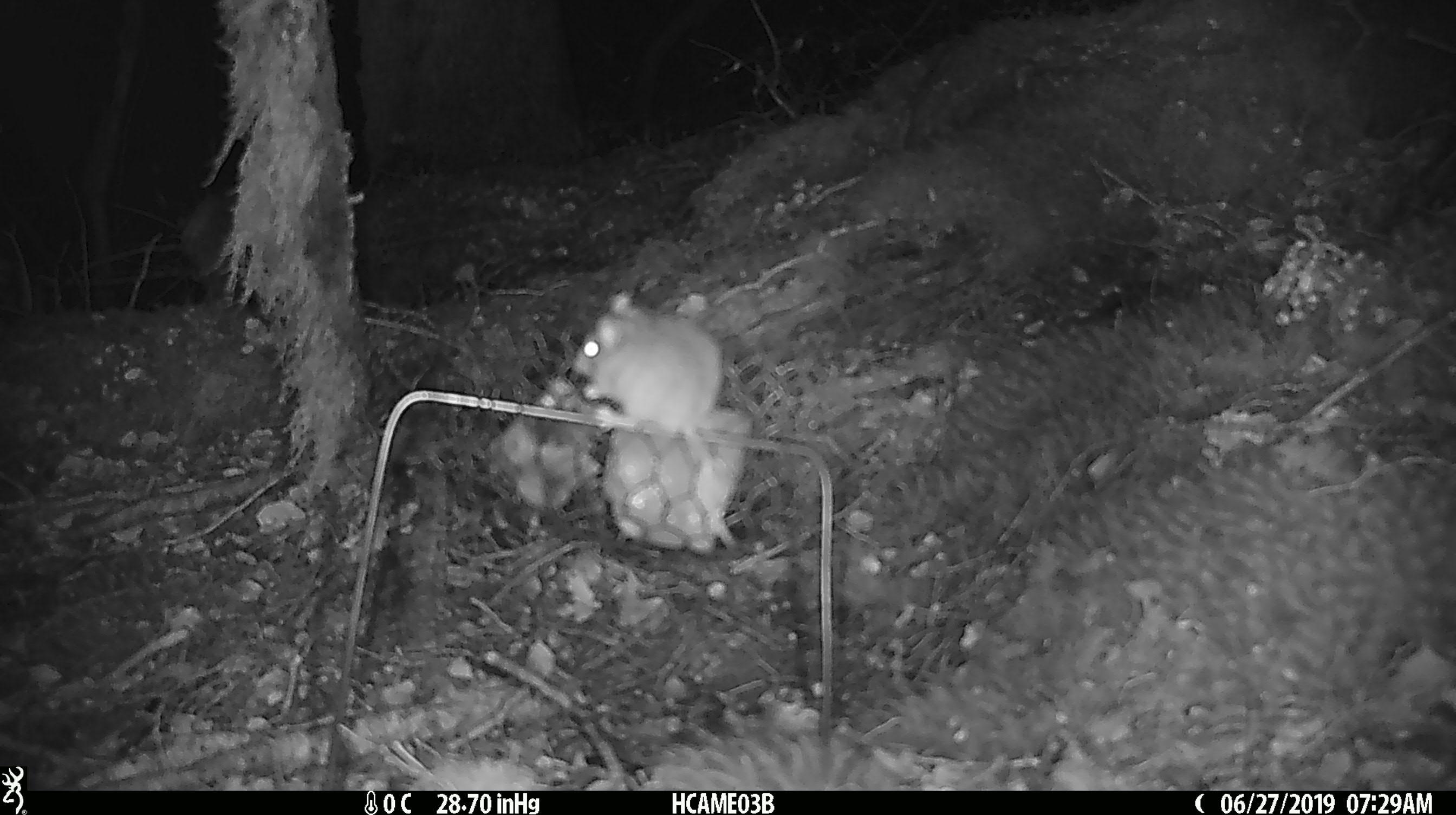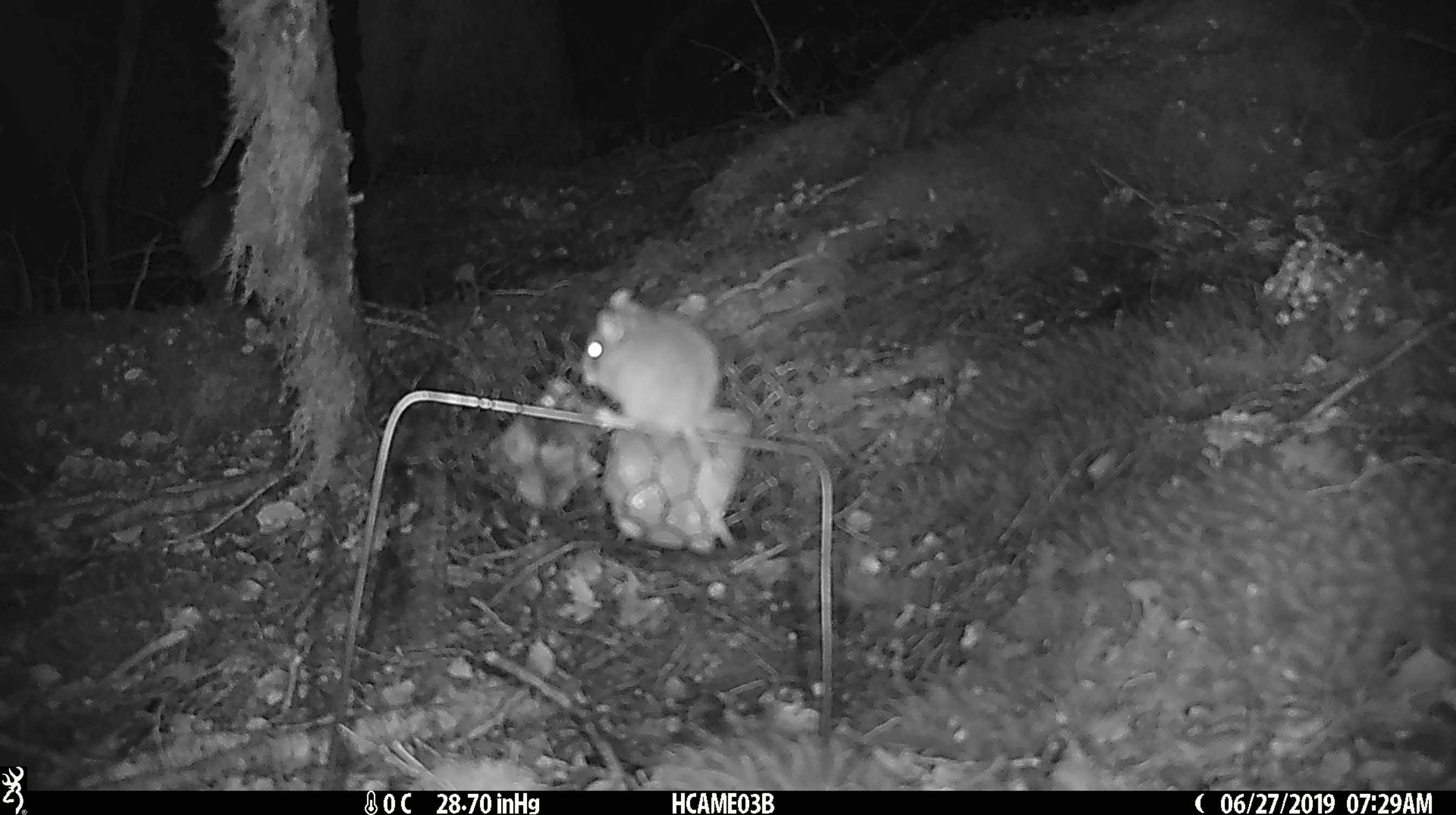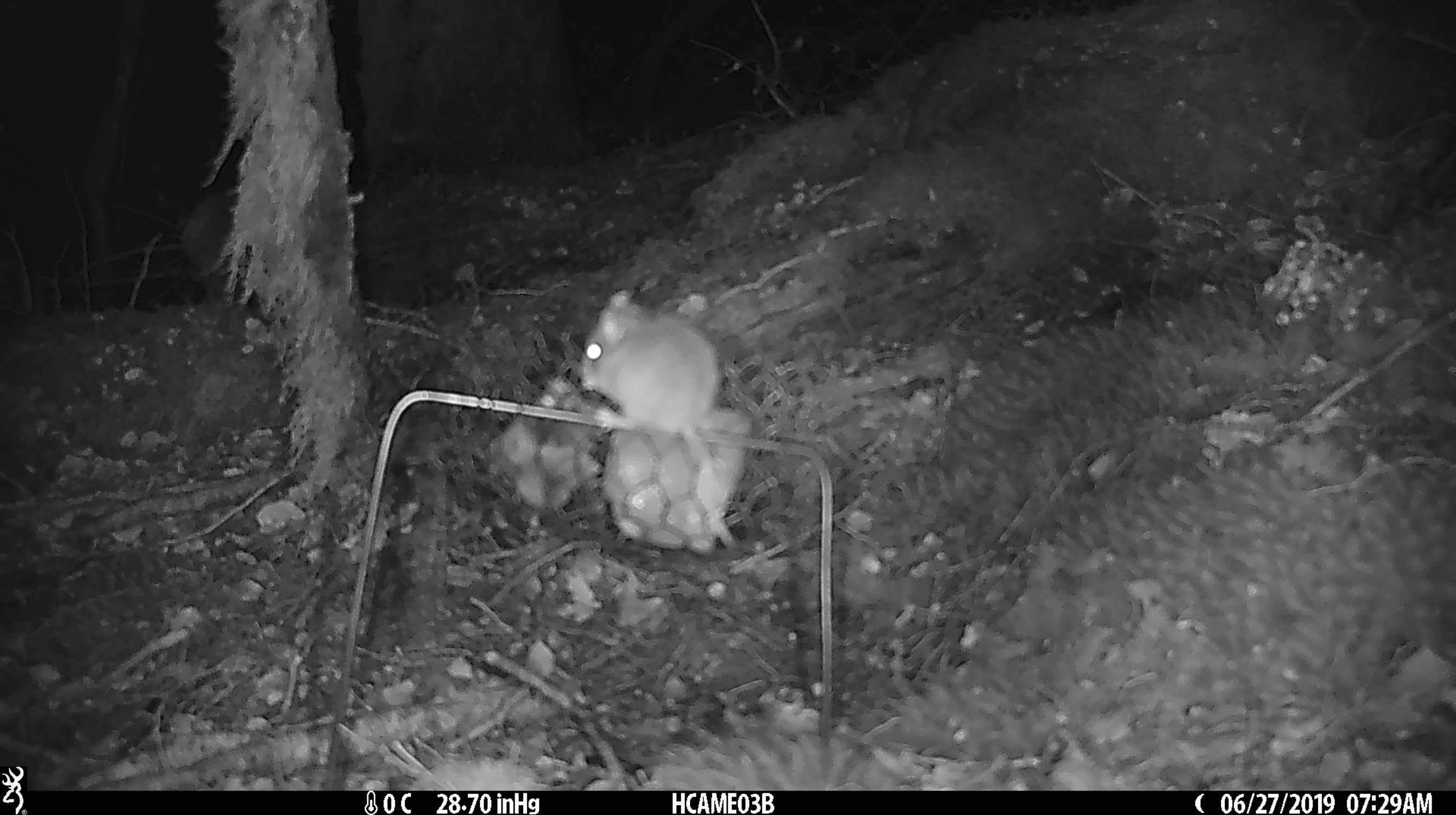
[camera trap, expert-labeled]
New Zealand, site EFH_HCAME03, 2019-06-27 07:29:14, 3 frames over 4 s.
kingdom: Animalia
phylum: Chordata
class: Mammalia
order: Rodentia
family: Muridae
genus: Mus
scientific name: Mus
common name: mouse